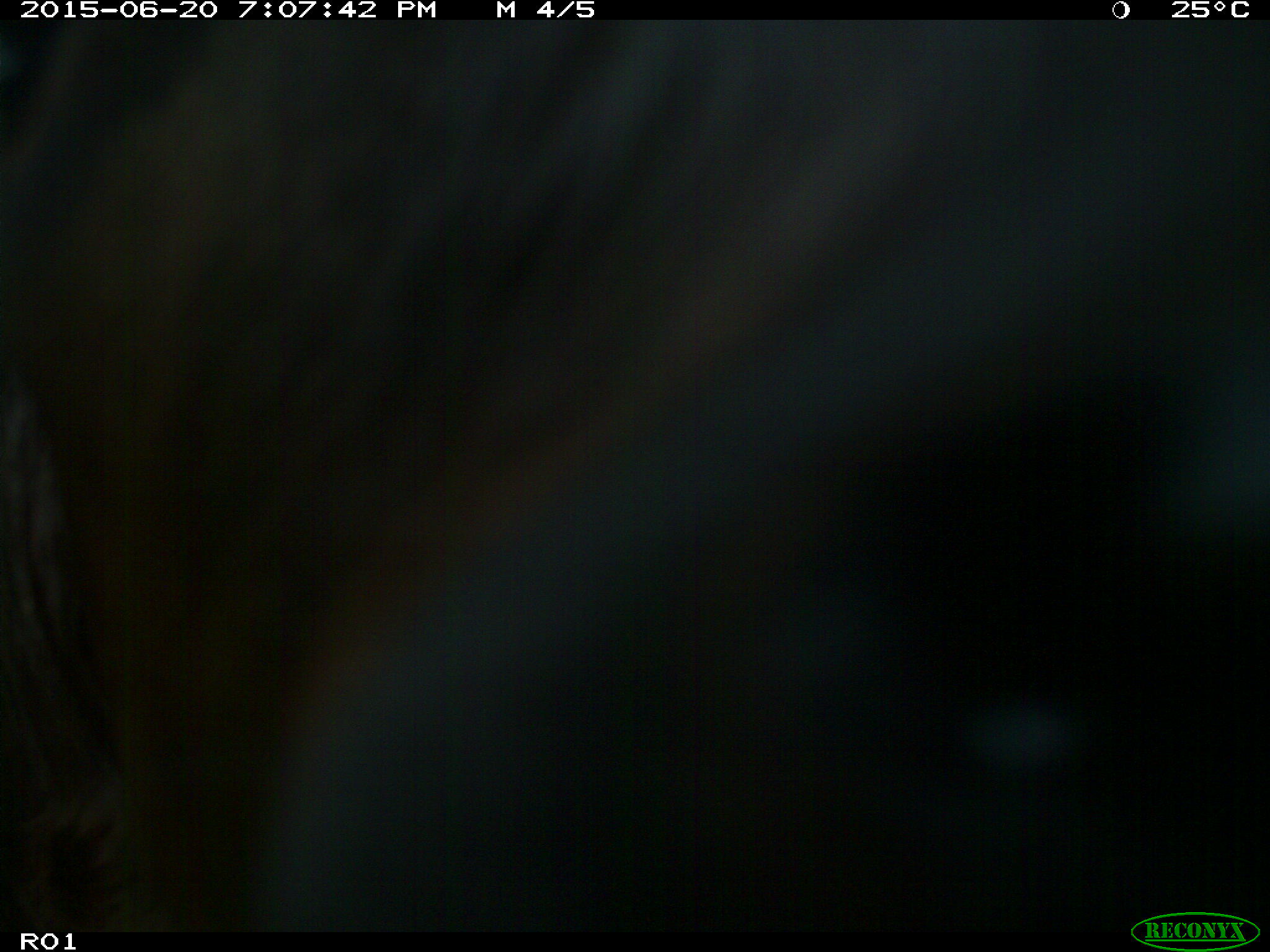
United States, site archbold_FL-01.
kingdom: Animalia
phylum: Chordata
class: Mammalia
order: Artiodactyla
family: Bovidae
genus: Bos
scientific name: Bos taurus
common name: domestic cow